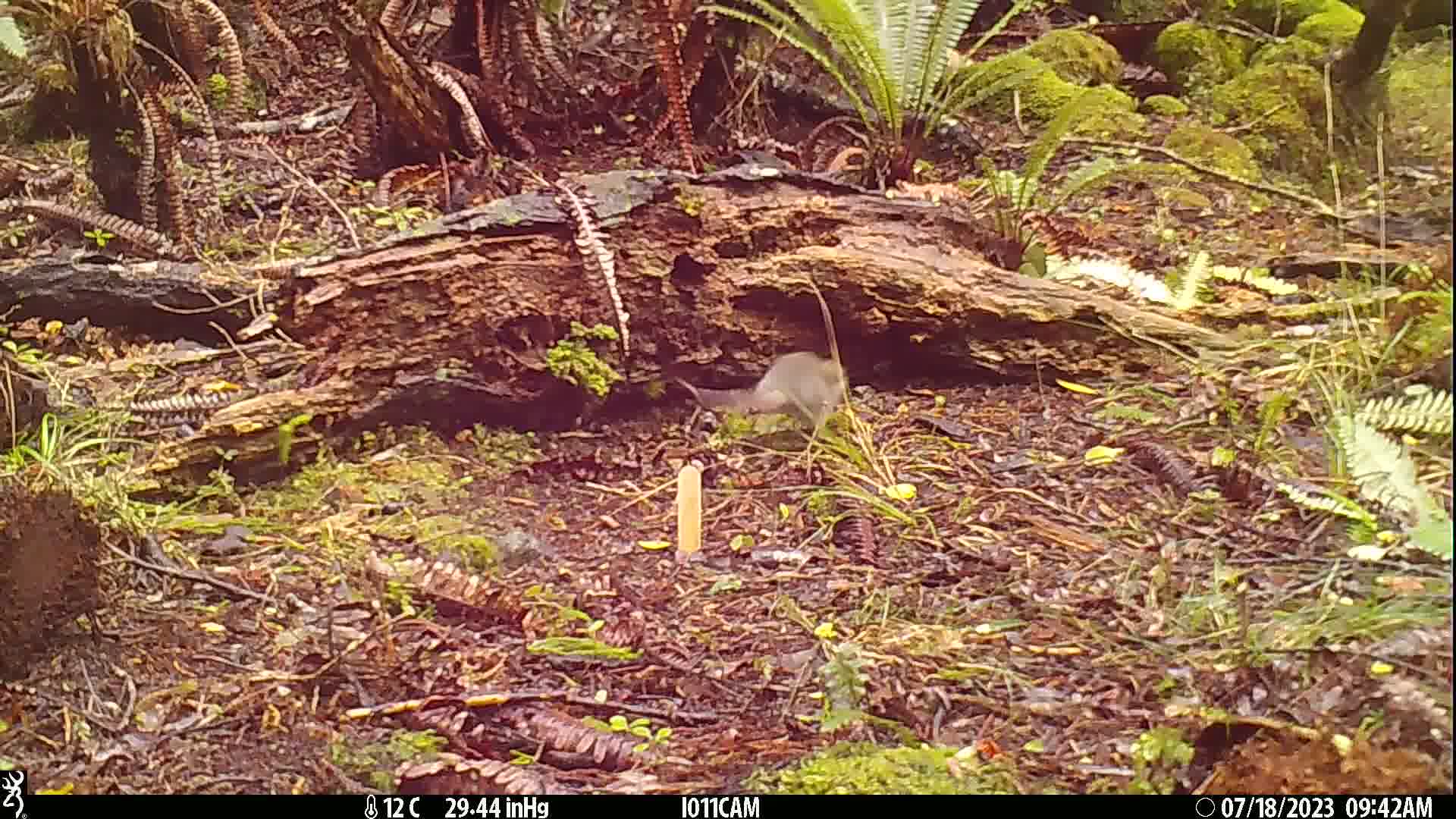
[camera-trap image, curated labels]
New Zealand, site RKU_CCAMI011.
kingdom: Animalia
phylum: Chordata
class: Mammalia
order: Rodentia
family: Muridae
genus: Rattus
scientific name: Rattus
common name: rat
Rat (Rattus).